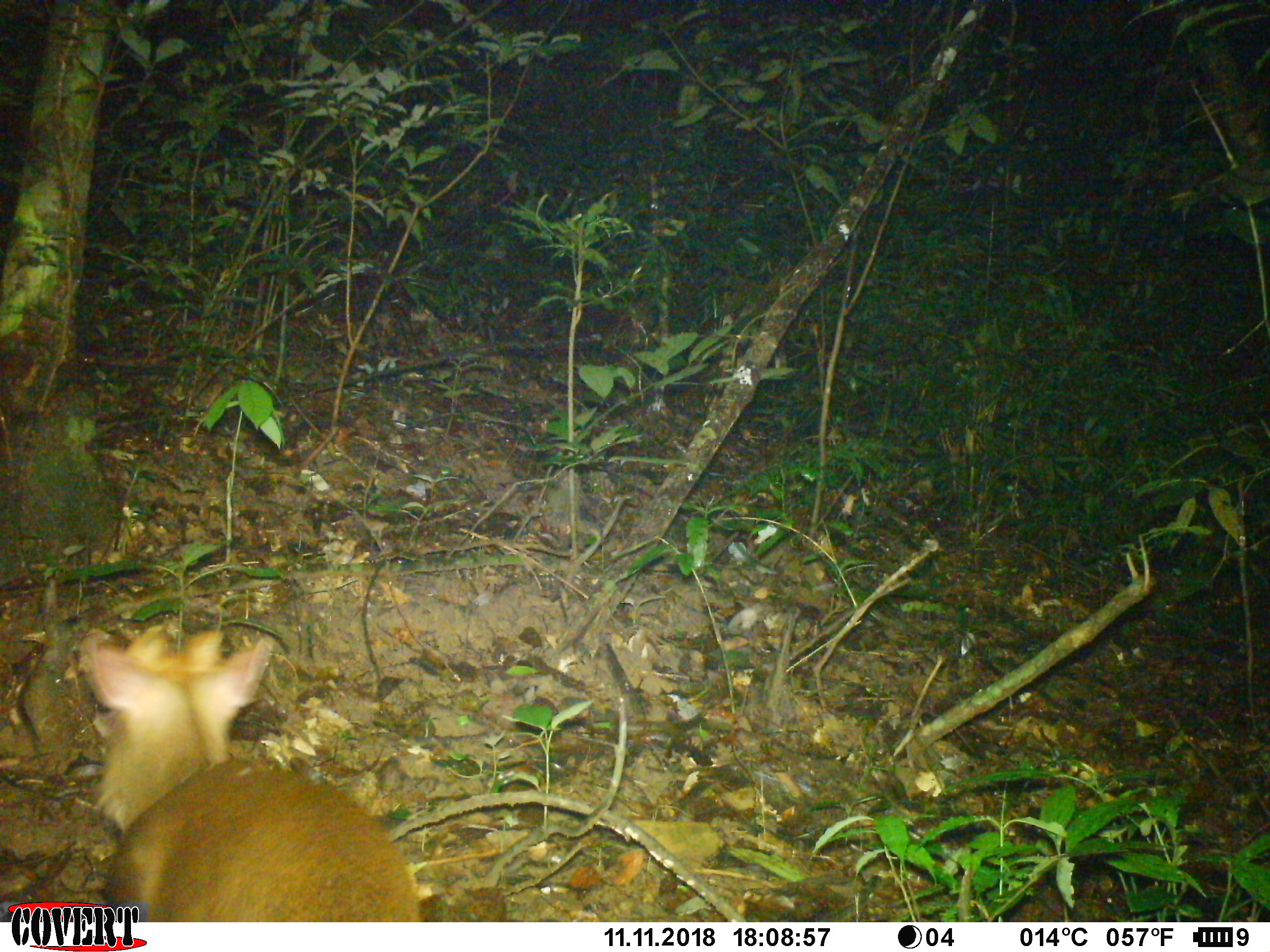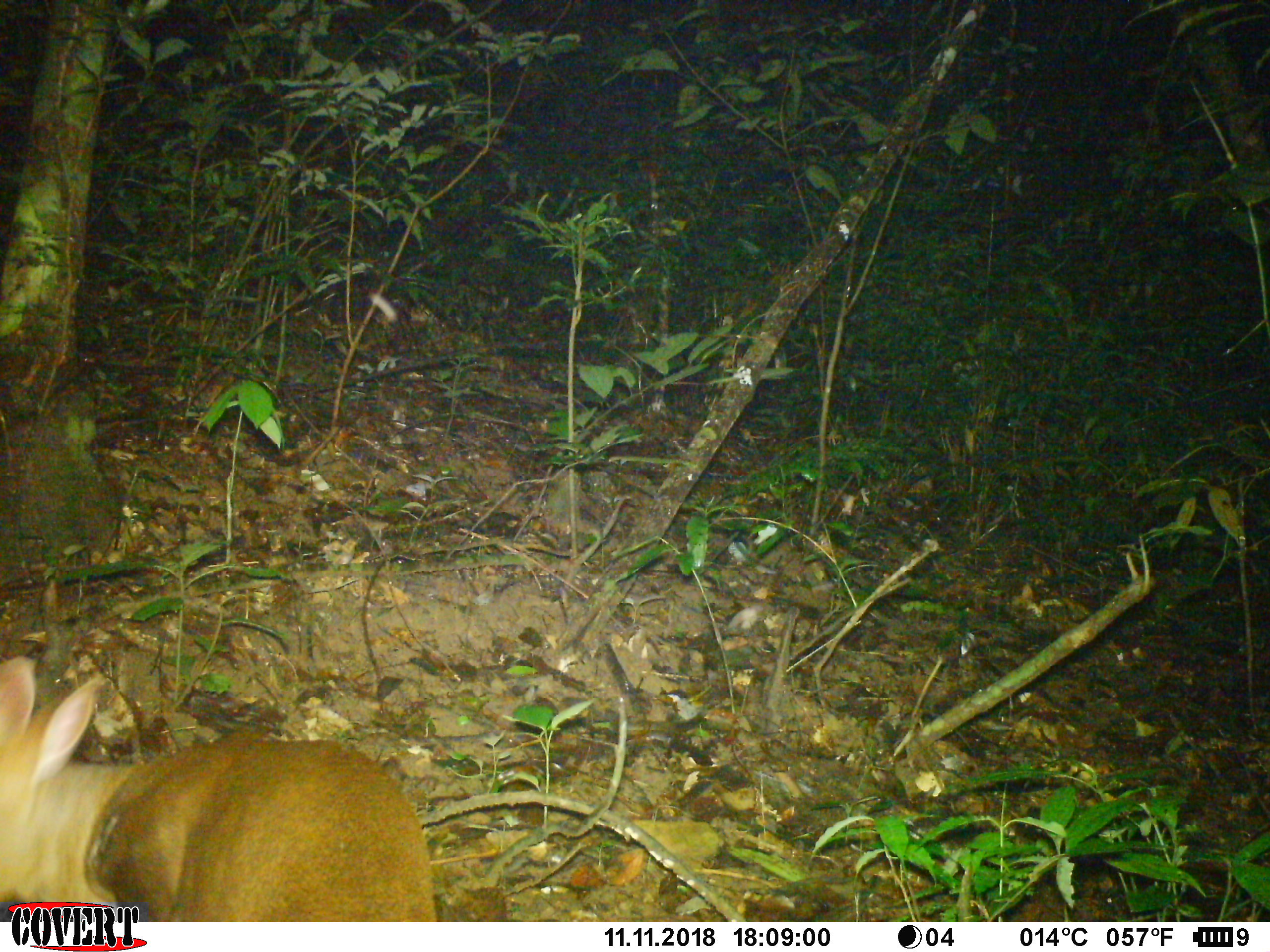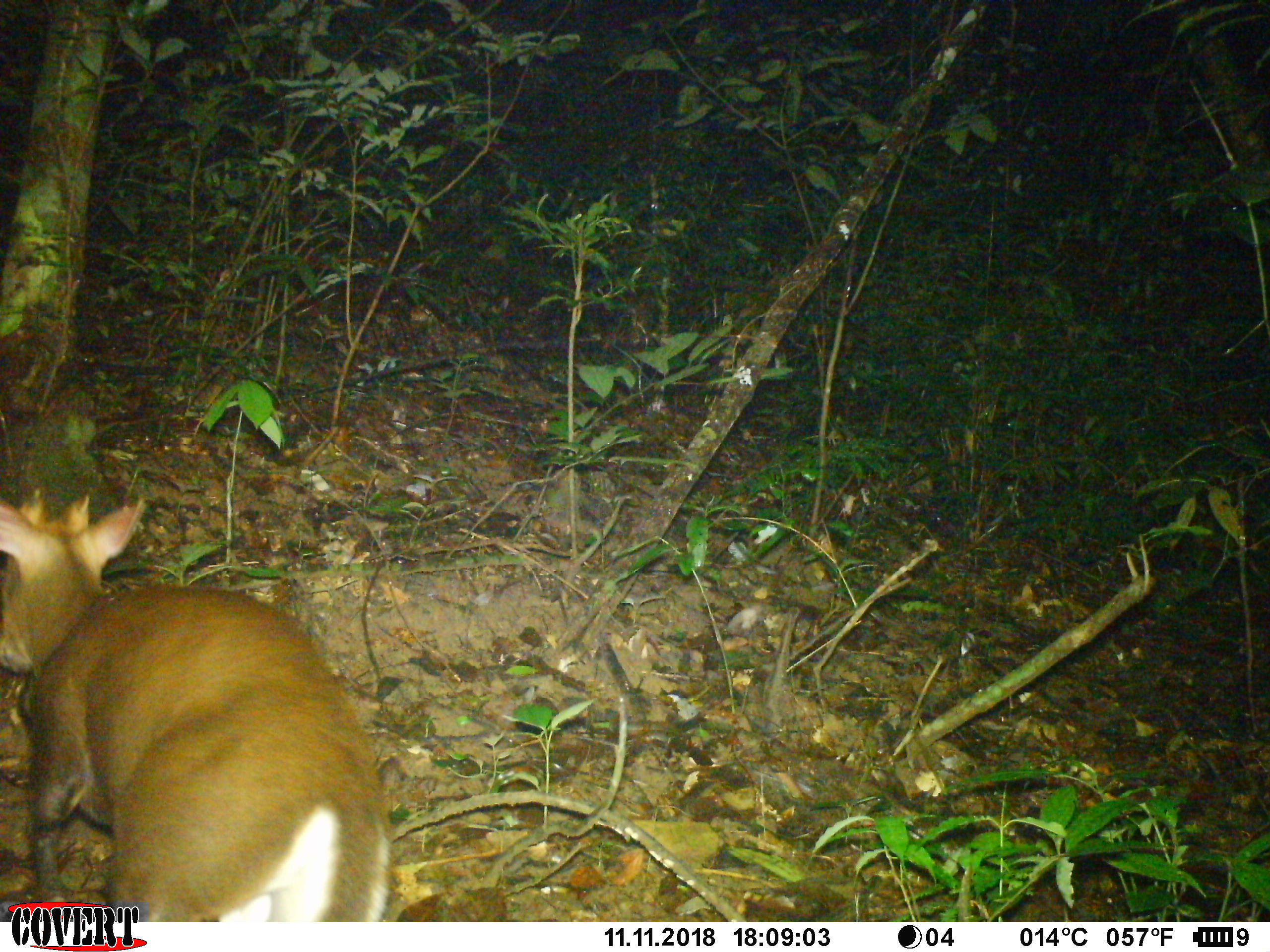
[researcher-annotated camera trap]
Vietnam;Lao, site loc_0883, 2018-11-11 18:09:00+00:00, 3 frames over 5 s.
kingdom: Animalia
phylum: Chordata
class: Mammalia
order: Artiodactyla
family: Cervidae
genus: Muntiacus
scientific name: Muntiacus rooseveltorum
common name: roosevelt's muntjac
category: roosevelts muntjac group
Roosevelts muntjac group (roosevelt's muntjac) (Muntiacus rooseveltorum). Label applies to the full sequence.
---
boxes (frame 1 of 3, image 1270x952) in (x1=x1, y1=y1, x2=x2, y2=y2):
roosevelts muntjac group: (x1=78, y1=624, x2=419, y2=922)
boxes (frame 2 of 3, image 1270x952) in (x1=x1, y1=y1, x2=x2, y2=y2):
roosevelts muntjac group: (x1=0, y1=656, x2=436, y2=922)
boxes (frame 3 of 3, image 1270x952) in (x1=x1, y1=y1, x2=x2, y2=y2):
roosevelts muntjac group: (x1=0, y1=486, x2=389, y2=921)